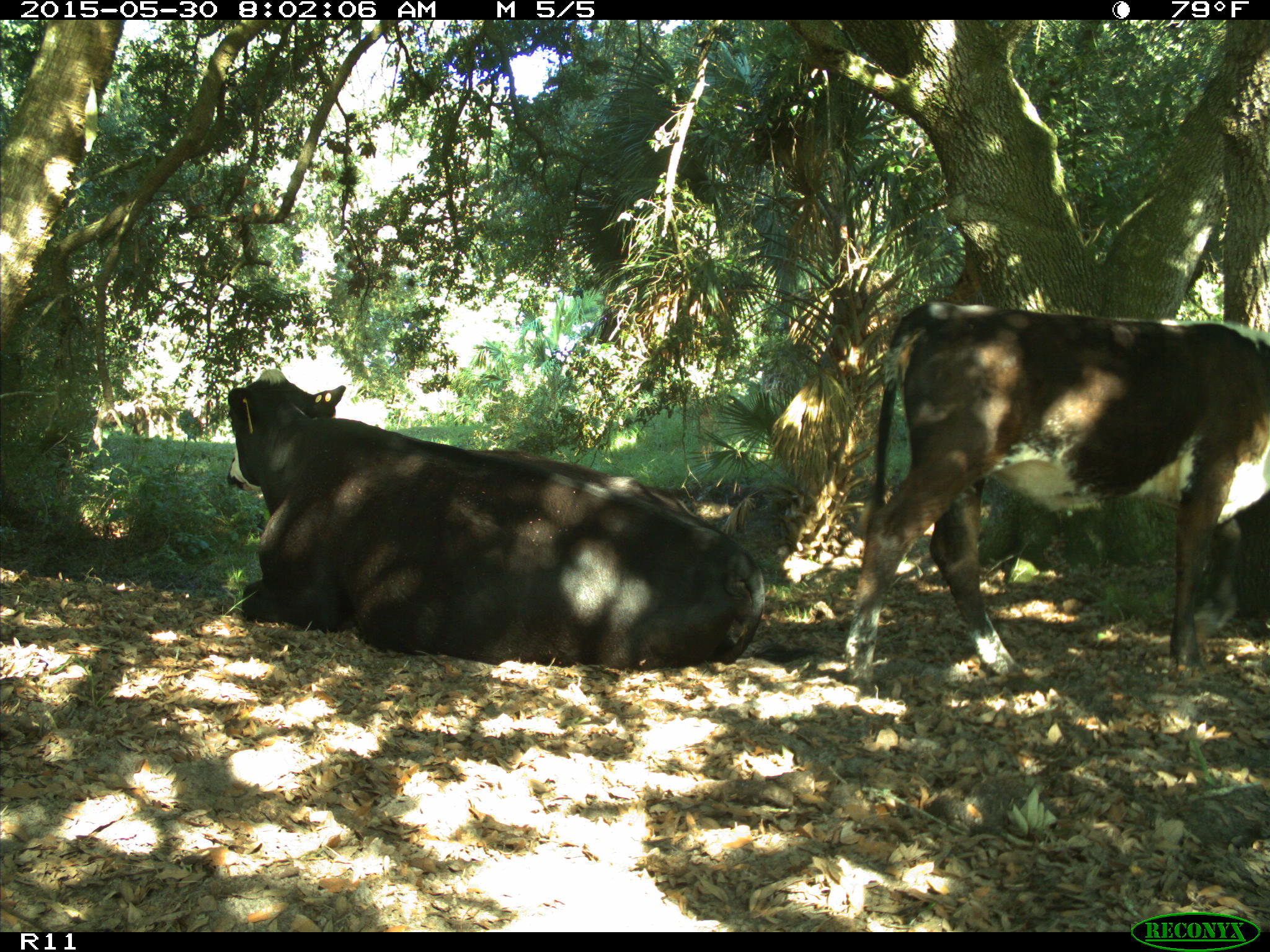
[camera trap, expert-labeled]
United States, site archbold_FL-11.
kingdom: Animalia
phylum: Chordata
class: Mammalia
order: Artiodactyla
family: Bovidae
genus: Bos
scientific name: Bos taurus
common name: domestic cow